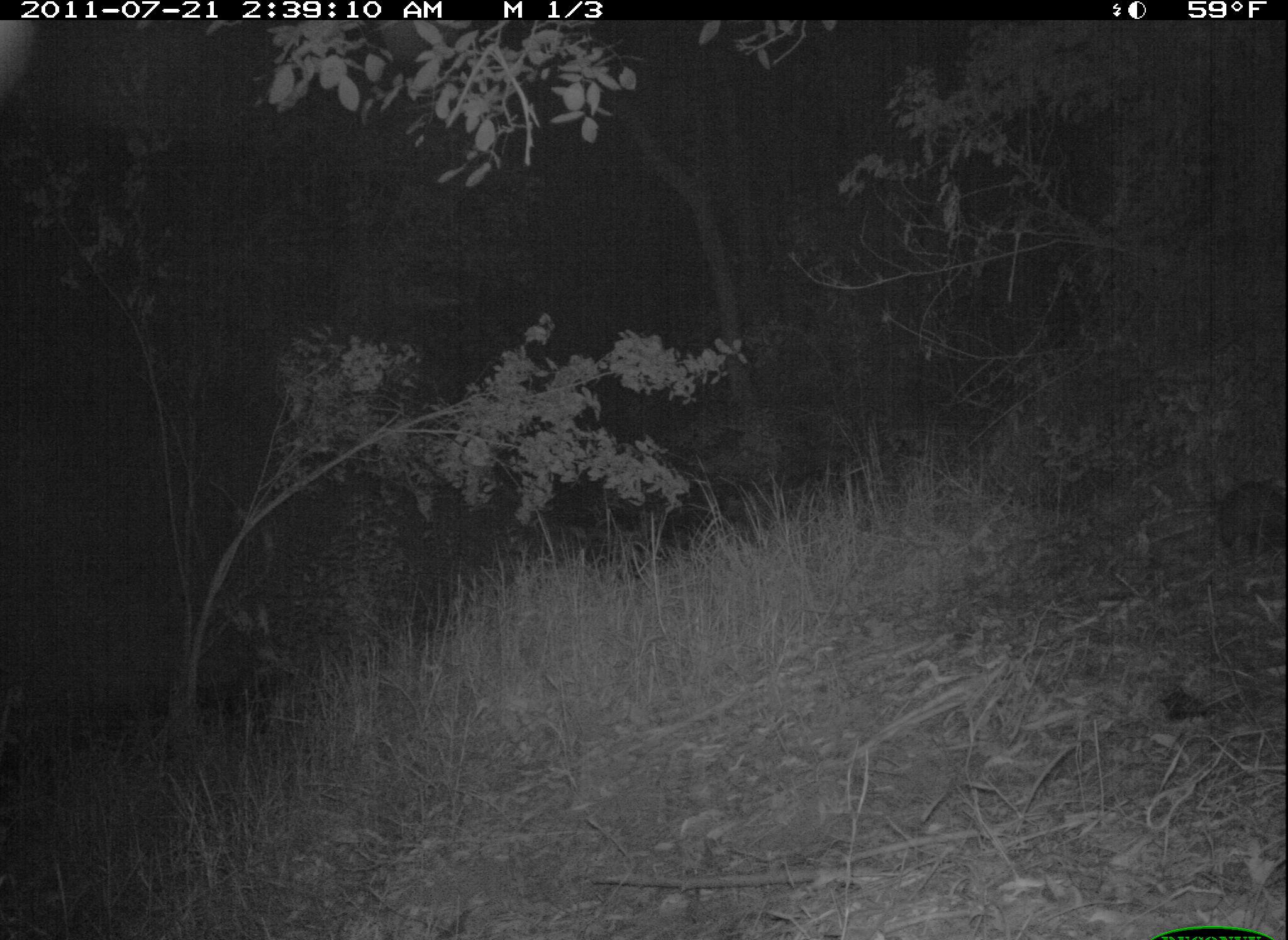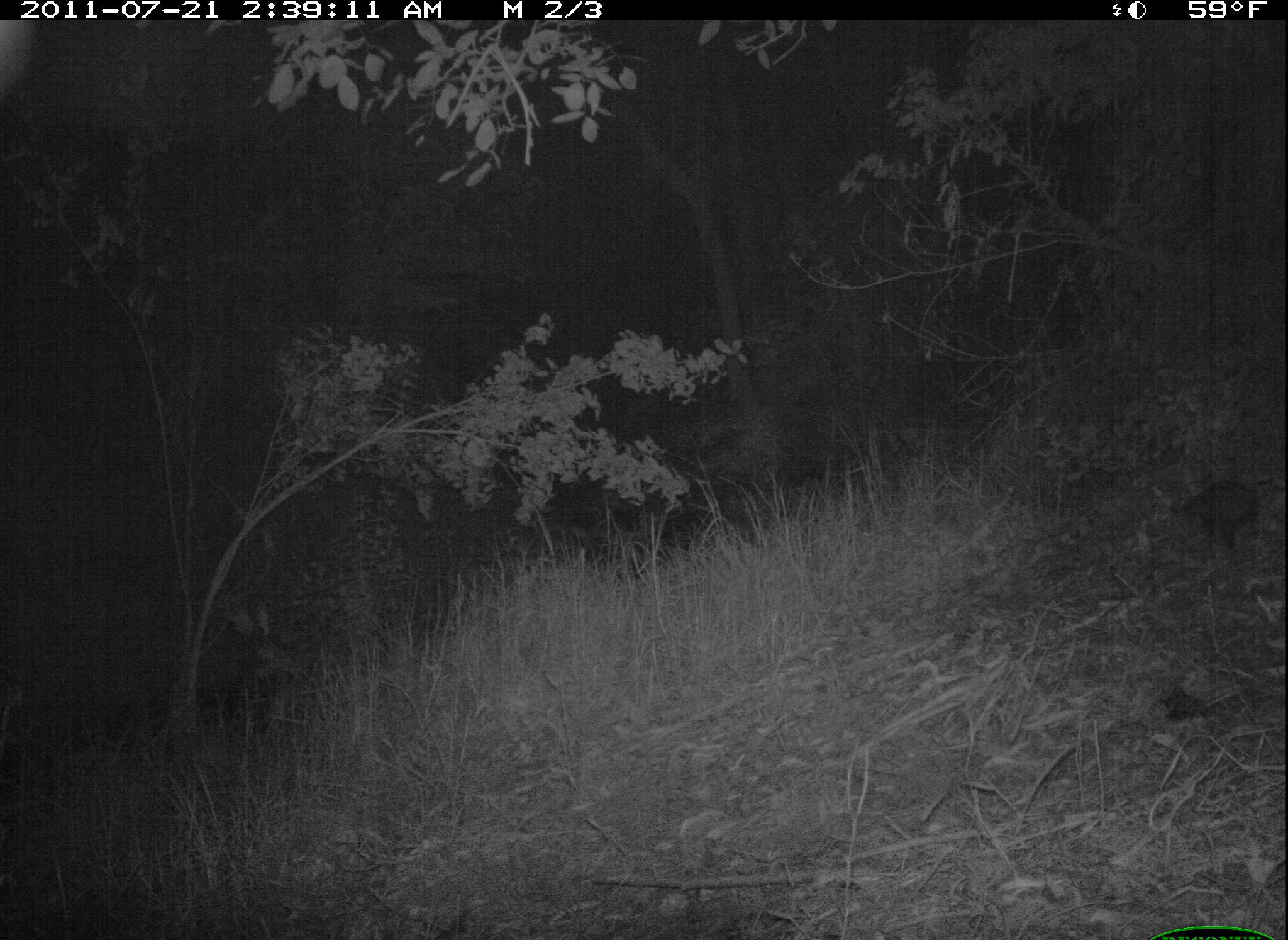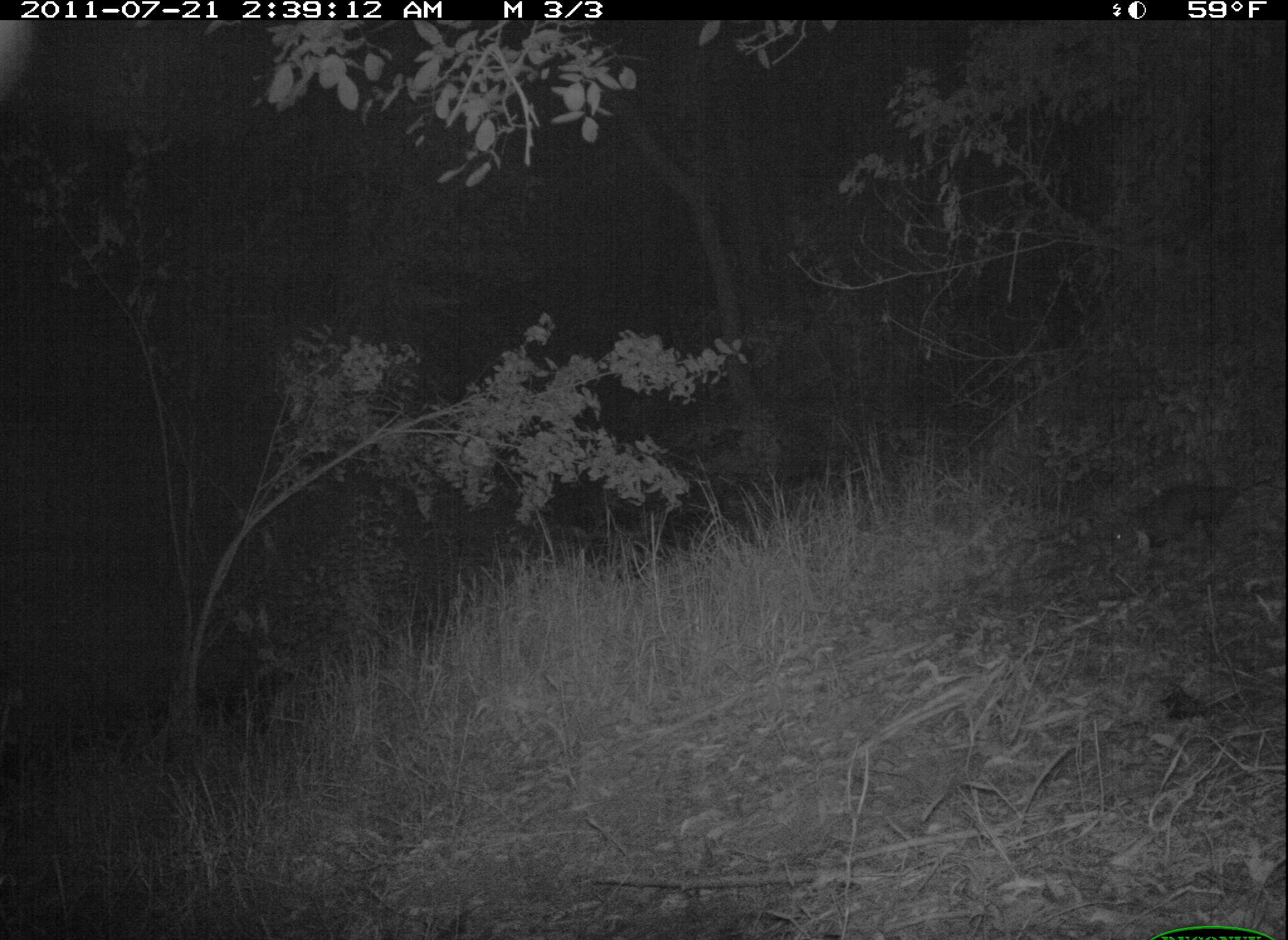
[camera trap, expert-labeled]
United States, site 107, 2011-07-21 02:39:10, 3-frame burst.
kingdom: Animalia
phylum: Chordata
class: Mammalia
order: Didelphimorphia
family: Didelphidae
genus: Didelphis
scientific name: Didelphis virginiana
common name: virginia opossum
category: opossum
Opossum (virginia opossum) (Didelphis virginiana).